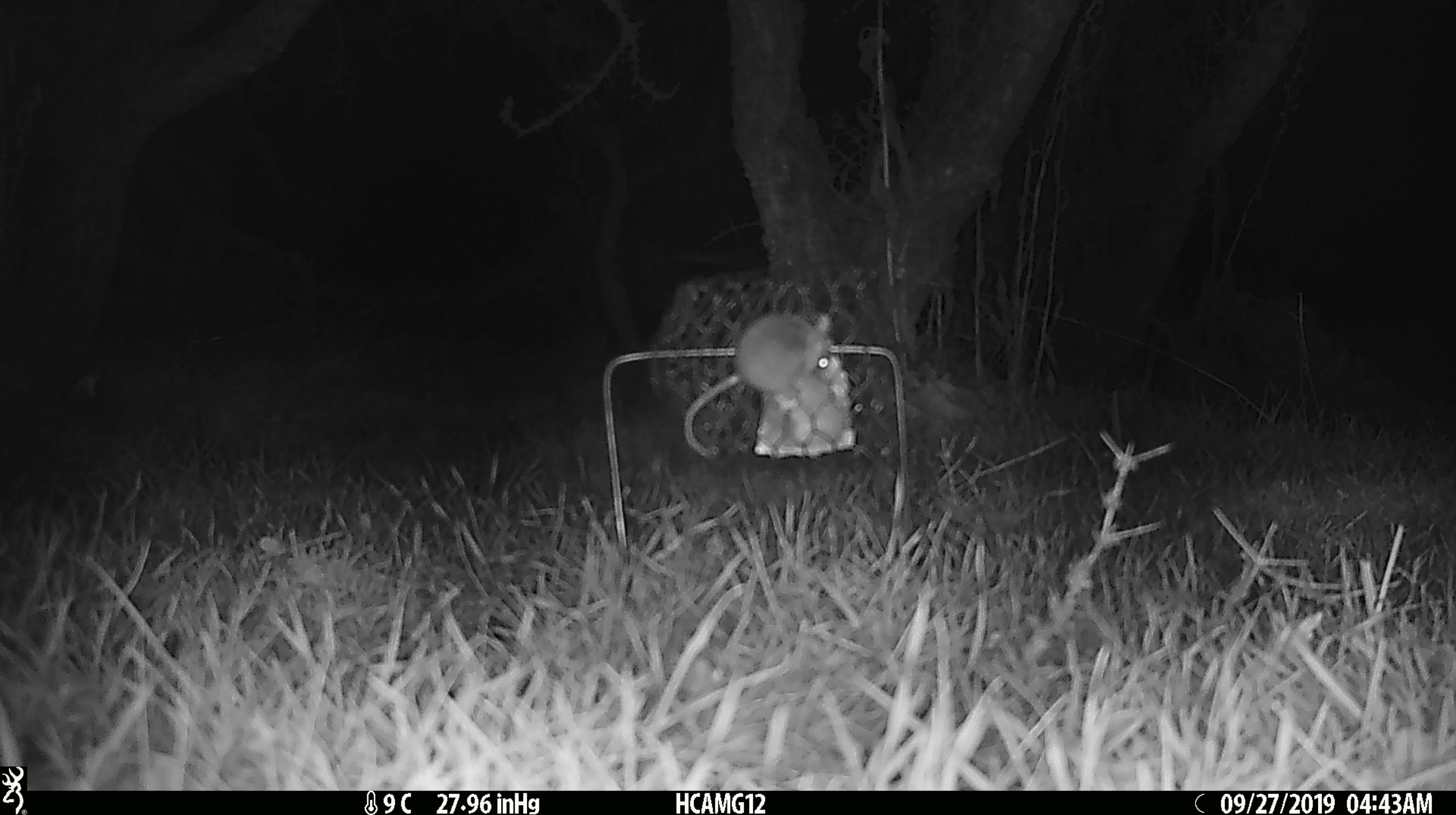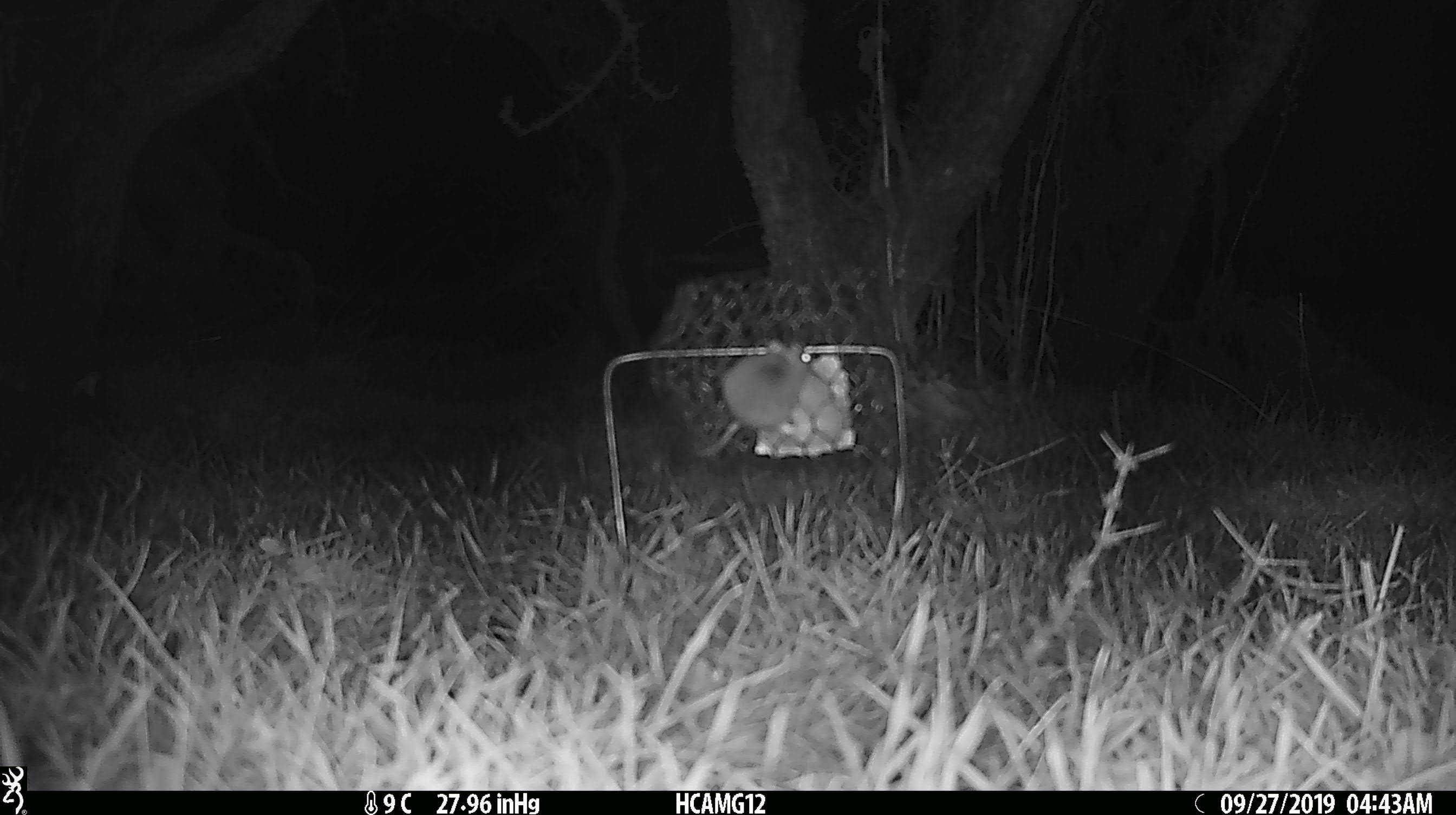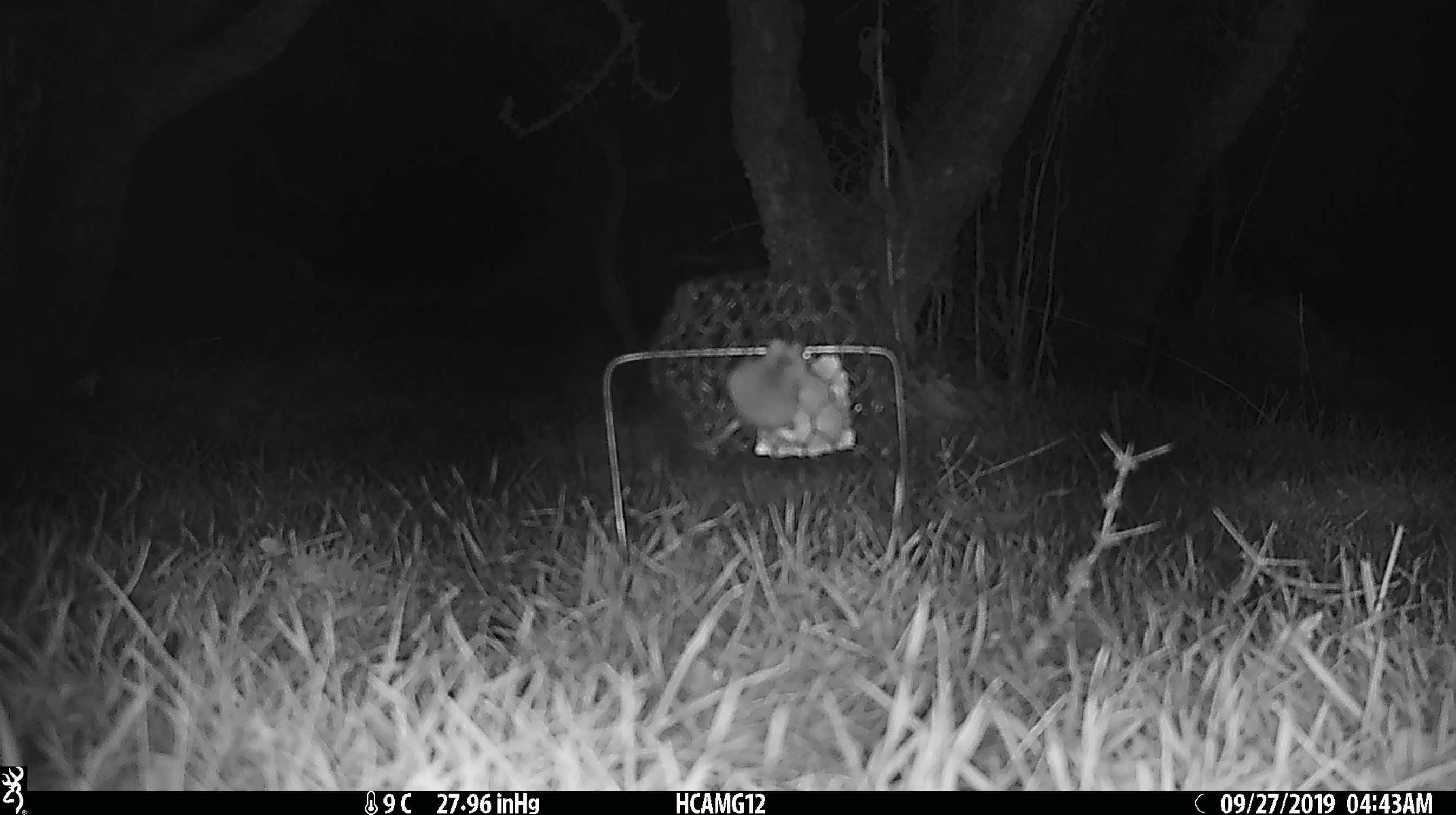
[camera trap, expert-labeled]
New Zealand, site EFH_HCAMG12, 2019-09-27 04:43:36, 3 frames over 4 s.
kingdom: Animalia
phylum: Chordata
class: Mammalia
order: Rodentia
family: Muridae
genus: Mus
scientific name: Mus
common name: mouse